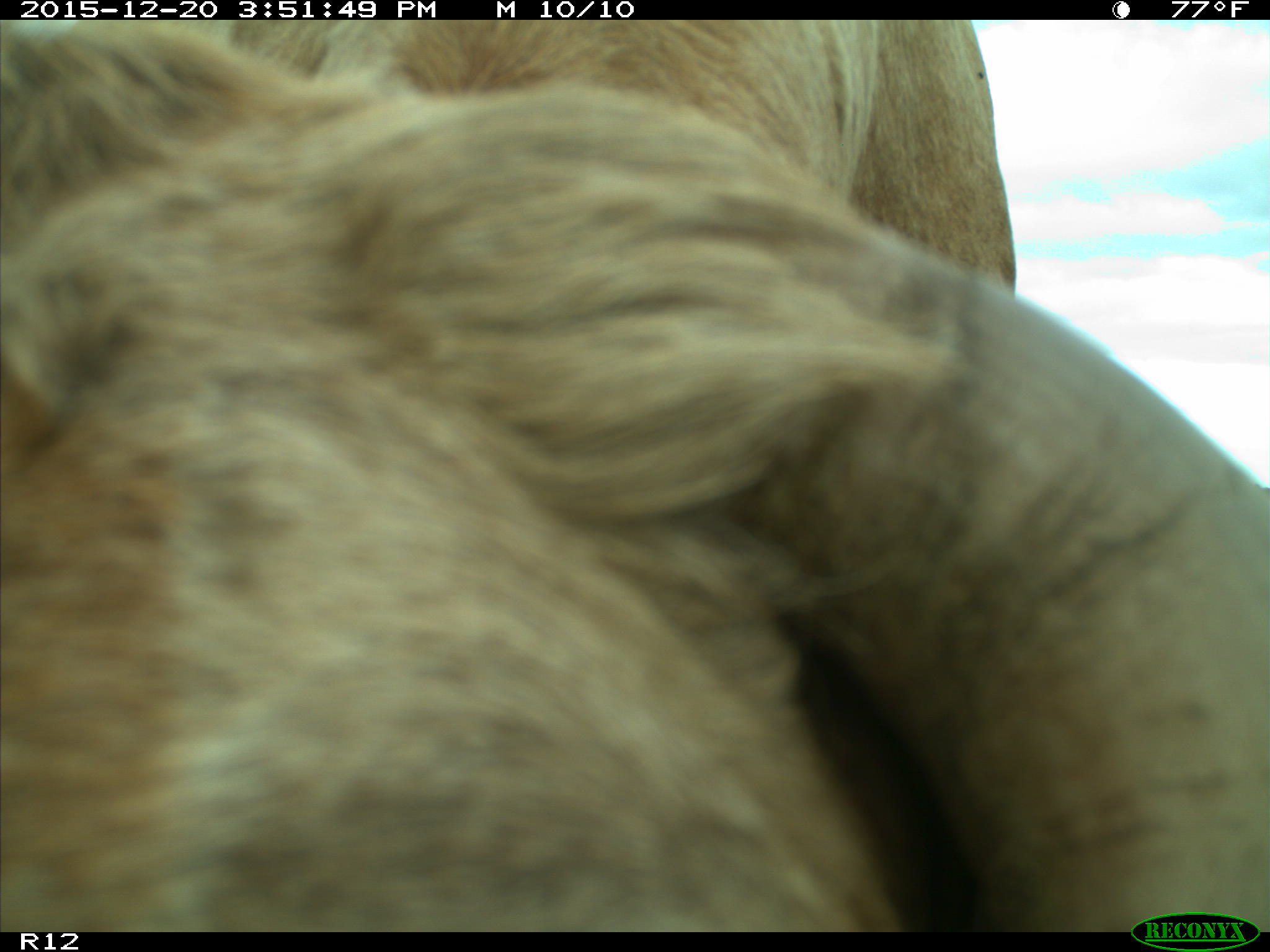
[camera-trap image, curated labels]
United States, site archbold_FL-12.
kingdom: Animalia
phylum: Chordata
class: Mammalia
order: Artiodactyla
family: Bovidae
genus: Bos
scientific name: Bos taurus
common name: domestic cow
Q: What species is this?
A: Bos taurus (domestic cow).